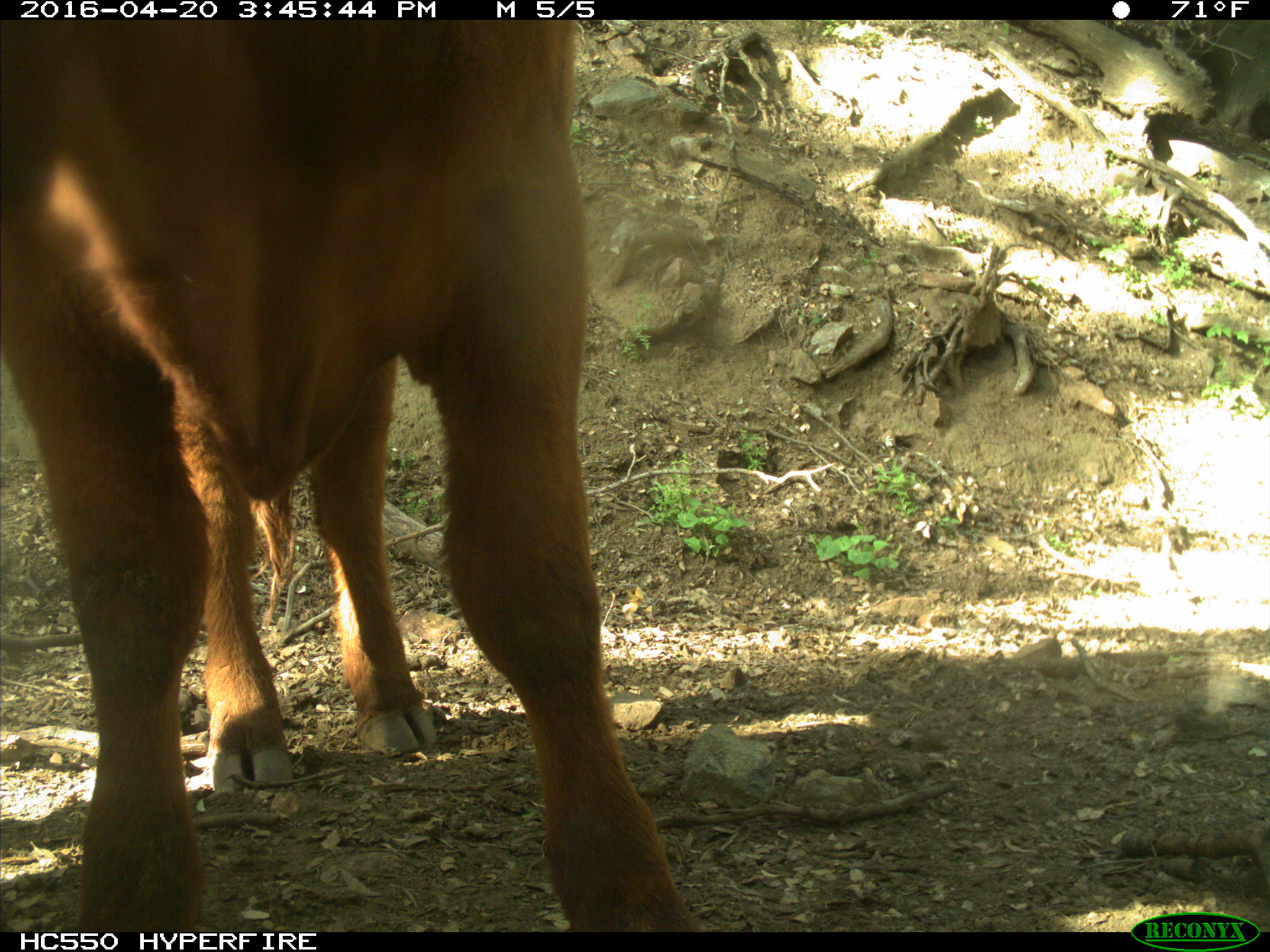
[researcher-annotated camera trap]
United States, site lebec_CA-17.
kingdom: Animalia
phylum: Chordata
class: Mammalia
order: Artiodactyla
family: Bovidae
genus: Bos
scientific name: Bos taurus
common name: domestic cow